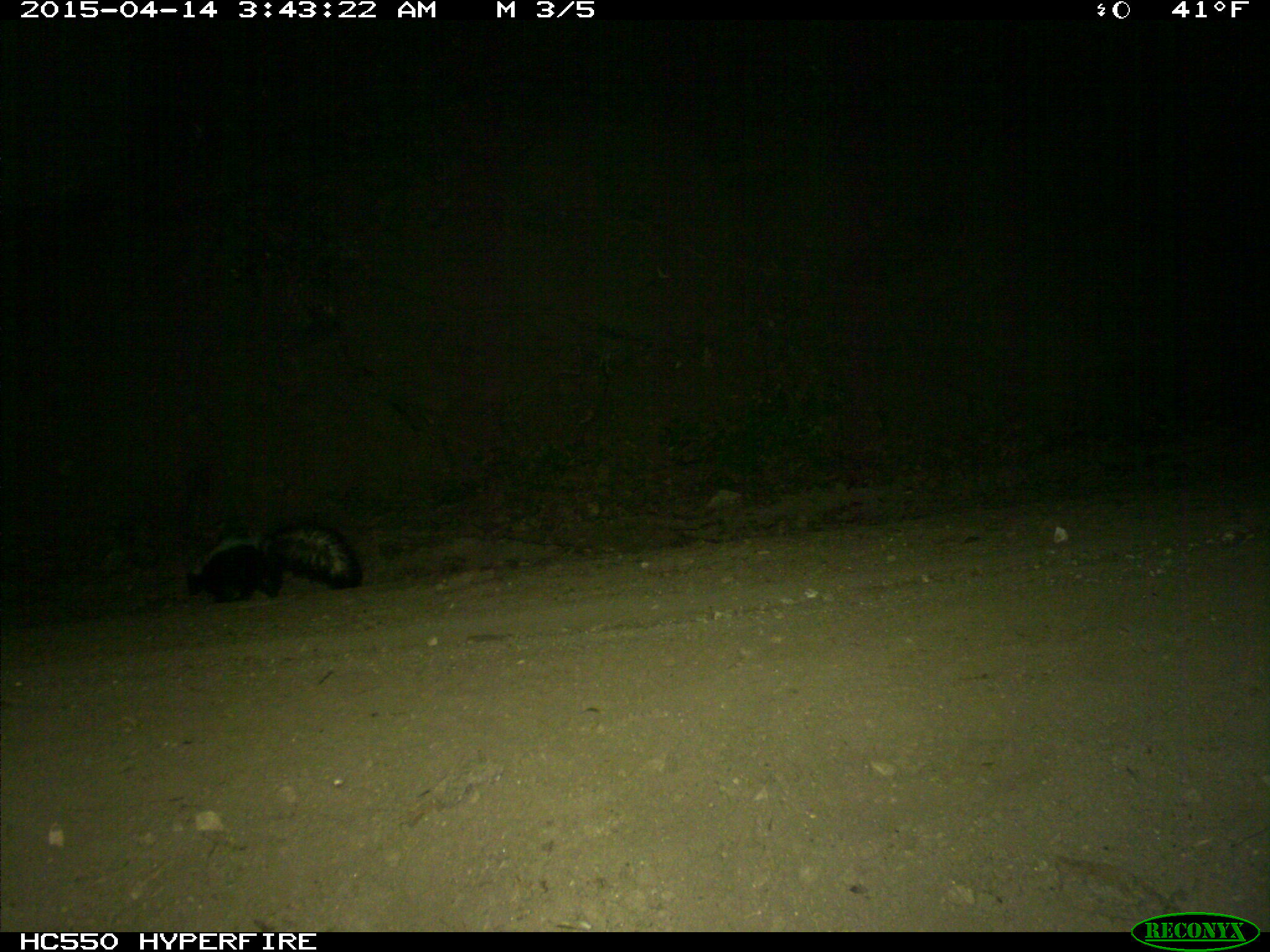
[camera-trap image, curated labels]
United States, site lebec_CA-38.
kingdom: Animalia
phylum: Chordata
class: Mammalia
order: Carnivora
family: Mephitidae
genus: Mephitis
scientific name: Mephitis mephitis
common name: striped skunk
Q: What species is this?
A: Mephitis mephitis (striped skunk).